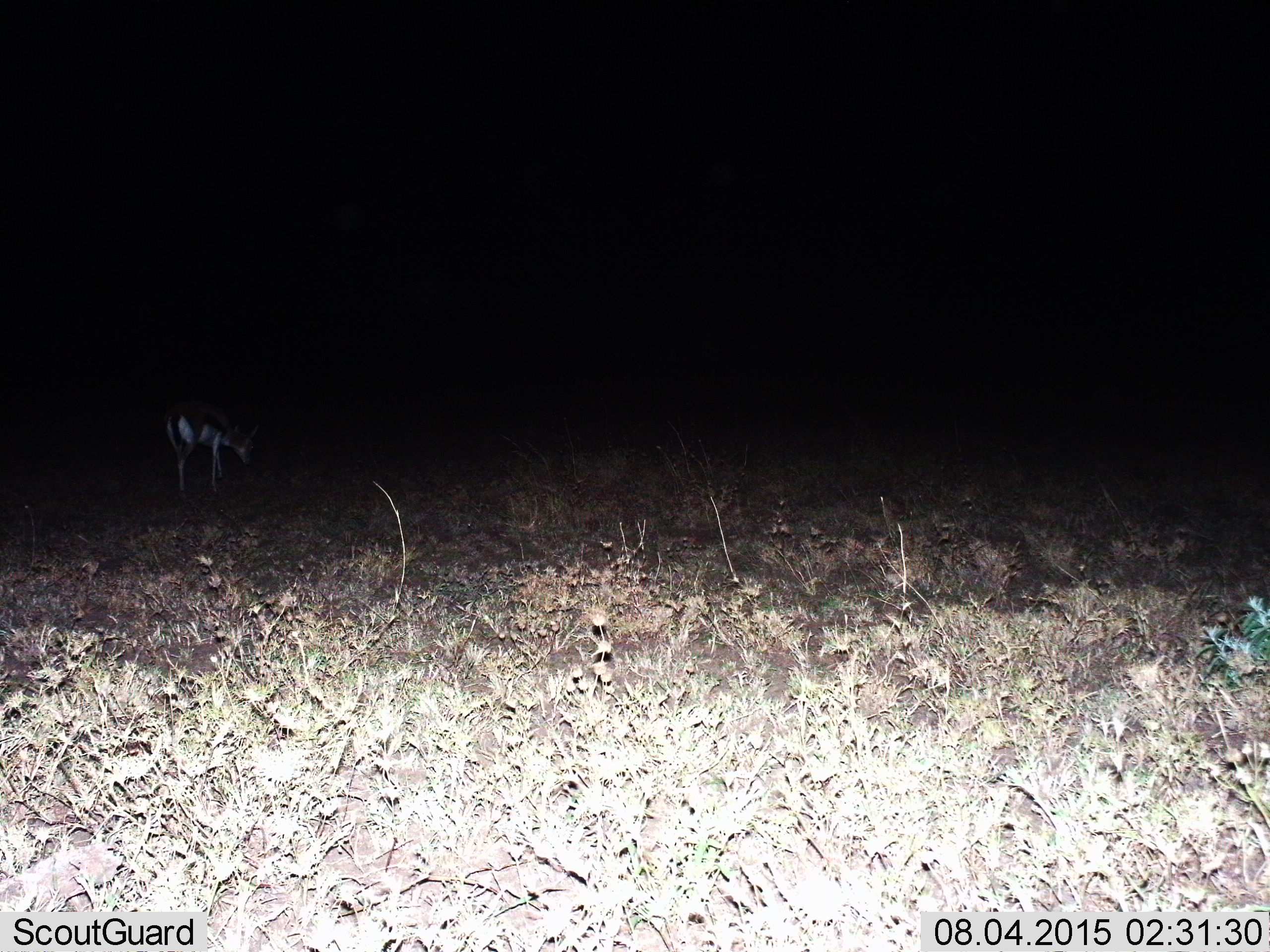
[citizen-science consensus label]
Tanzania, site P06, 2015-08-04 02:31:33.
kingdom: Animalia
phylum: Chordata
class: Mammalia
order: Artiodactyla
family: Bovidae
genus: Eudorcas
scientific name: Eudorcas thomsonii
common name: thomson's gazelle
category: gazellethomsons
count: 1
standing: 38%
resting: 0%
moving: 12%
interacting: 0%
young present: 0%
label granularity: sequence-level